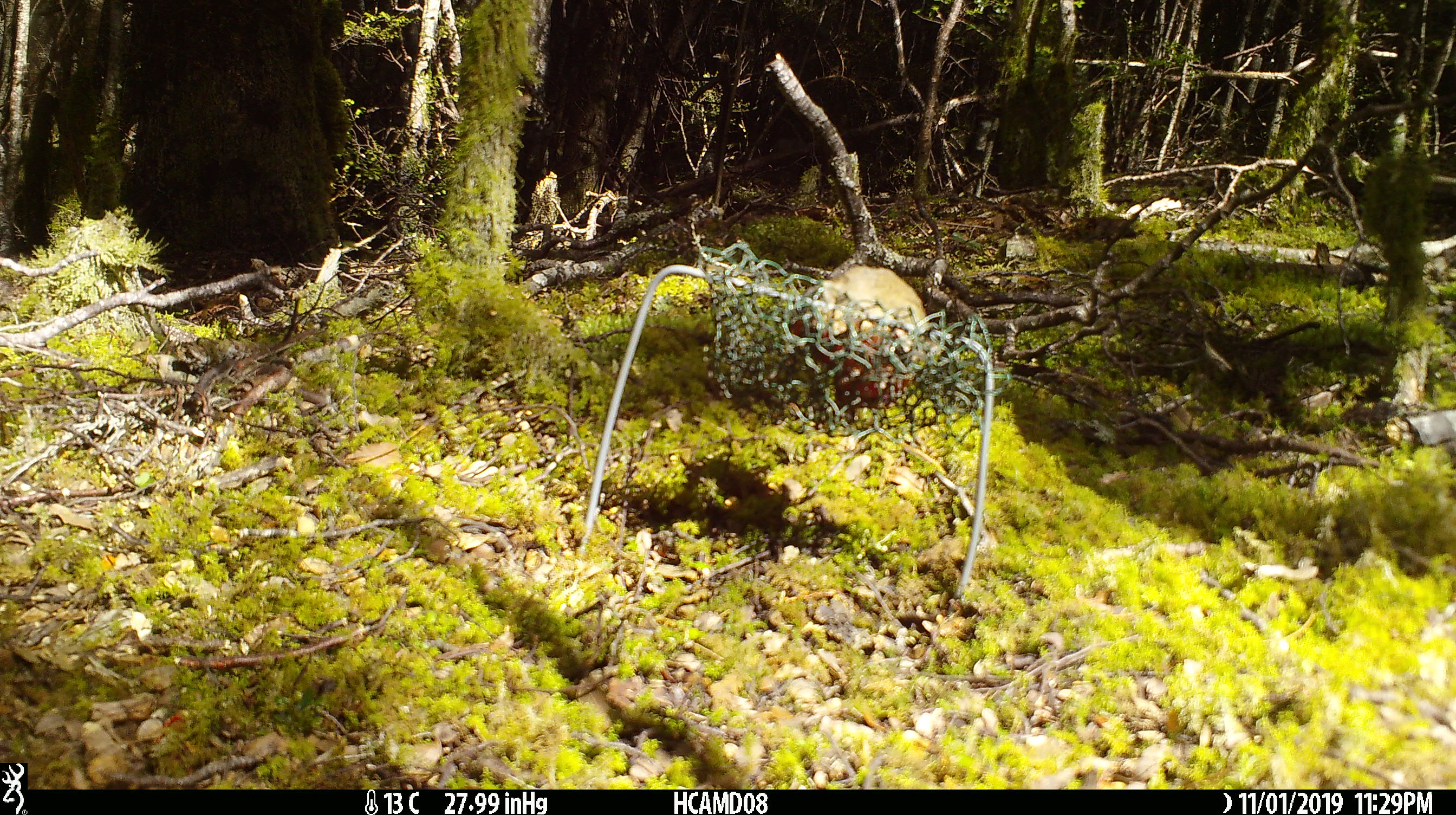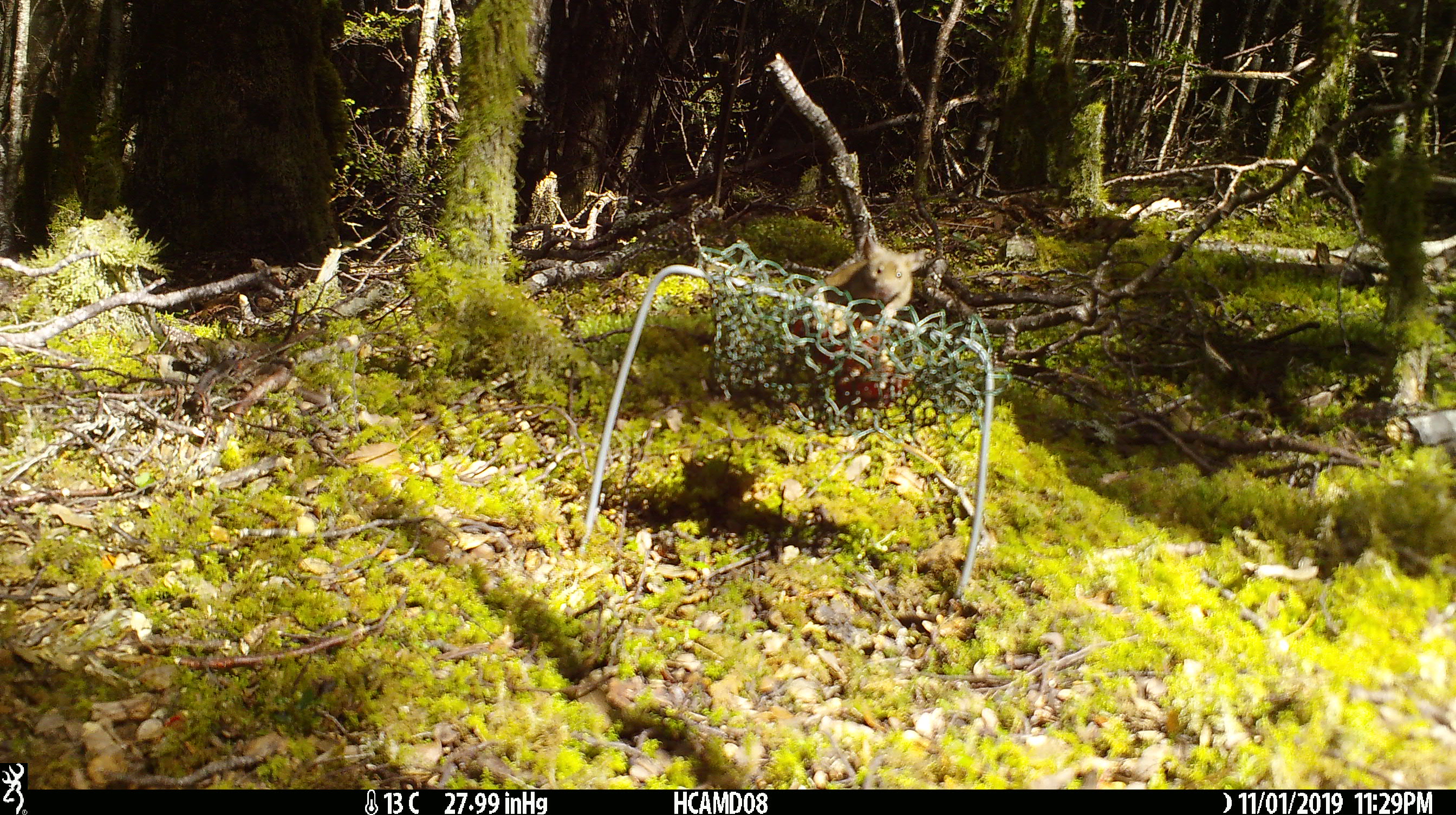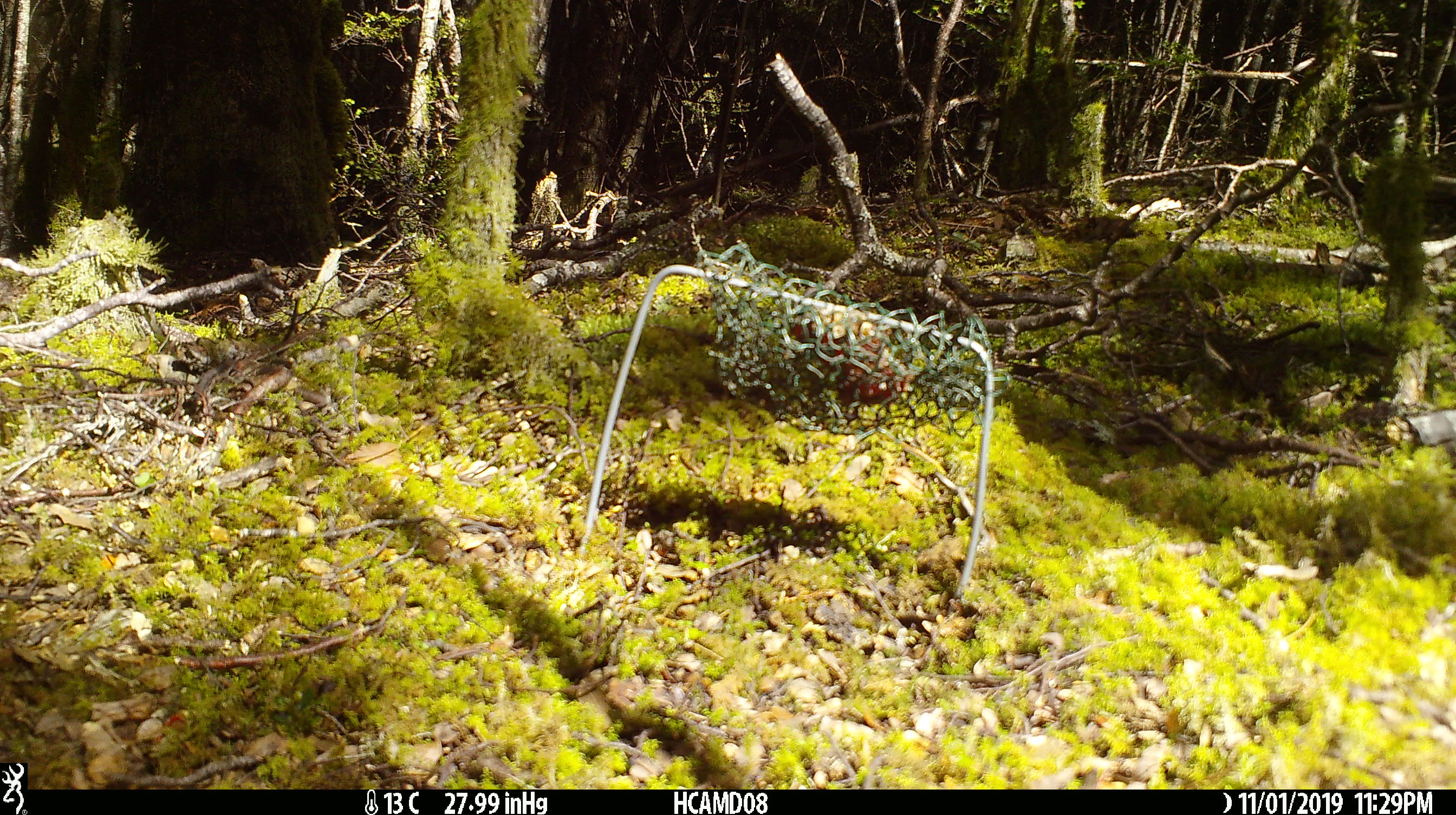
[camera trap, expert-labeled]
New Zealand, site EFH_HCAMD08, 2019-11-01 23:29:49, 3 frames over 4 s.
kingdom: Animalia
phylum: Chordata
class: Mammalia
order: Rodentia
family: Muridae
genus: Mus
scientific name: Mus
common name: mouse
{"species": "mouse (Mus)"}